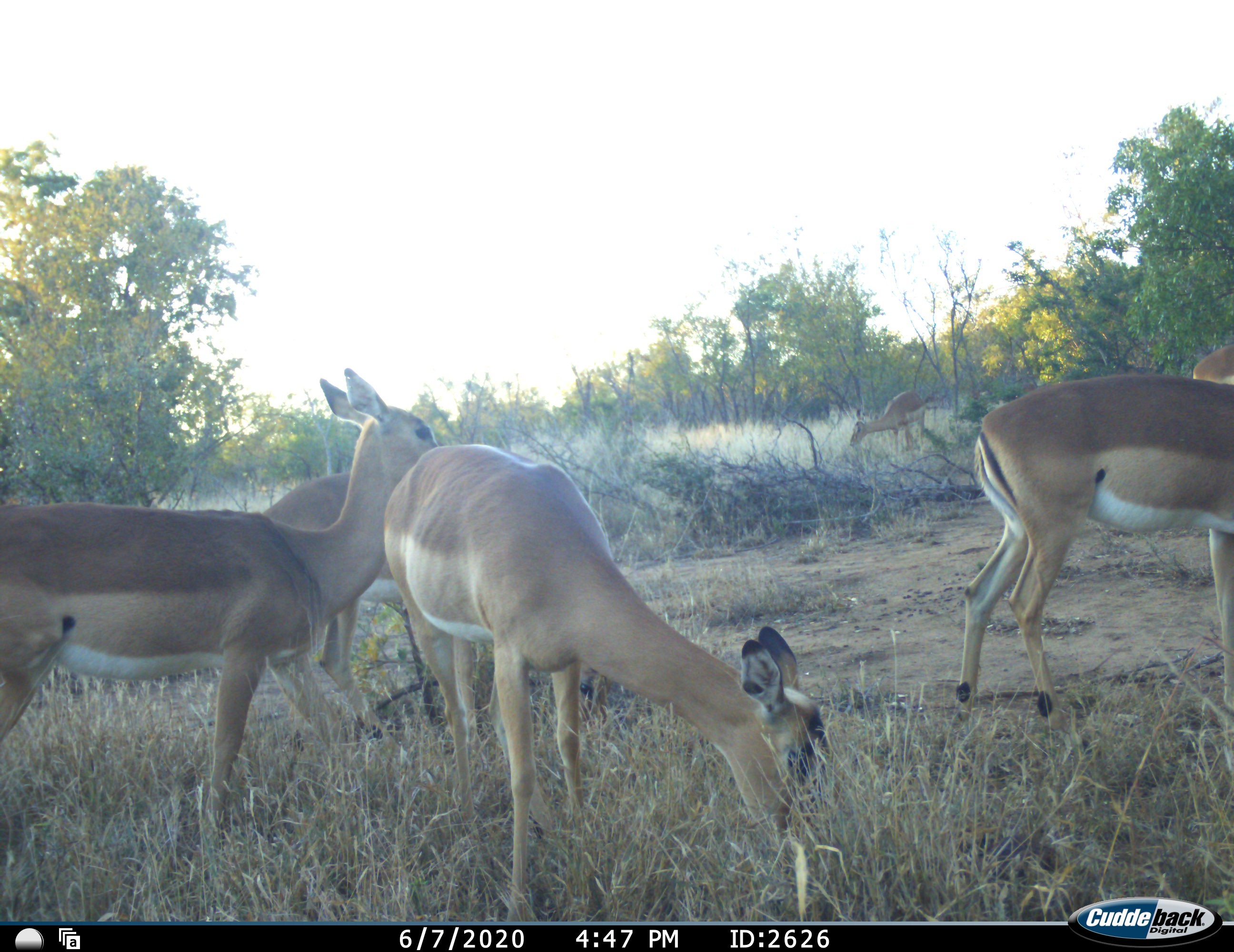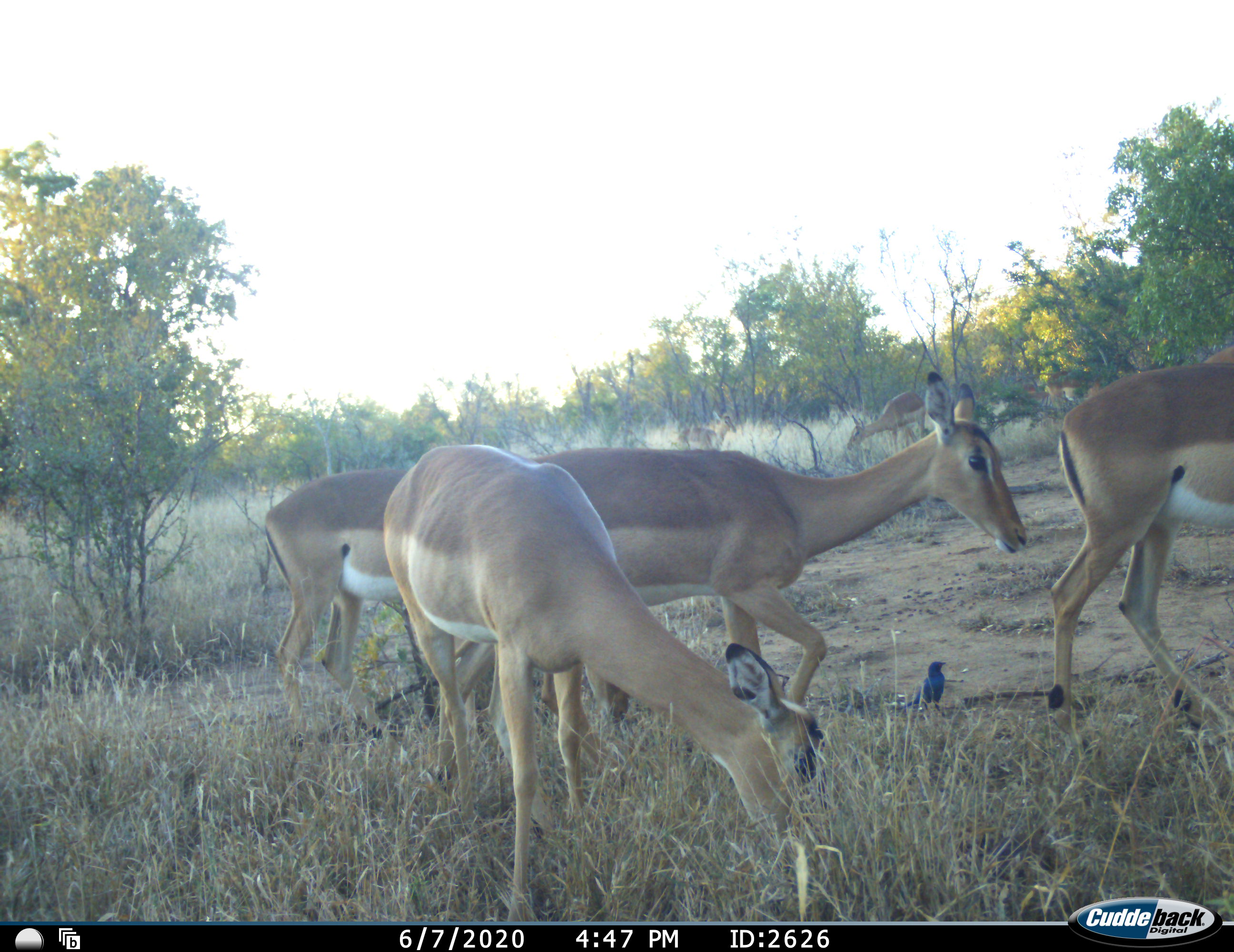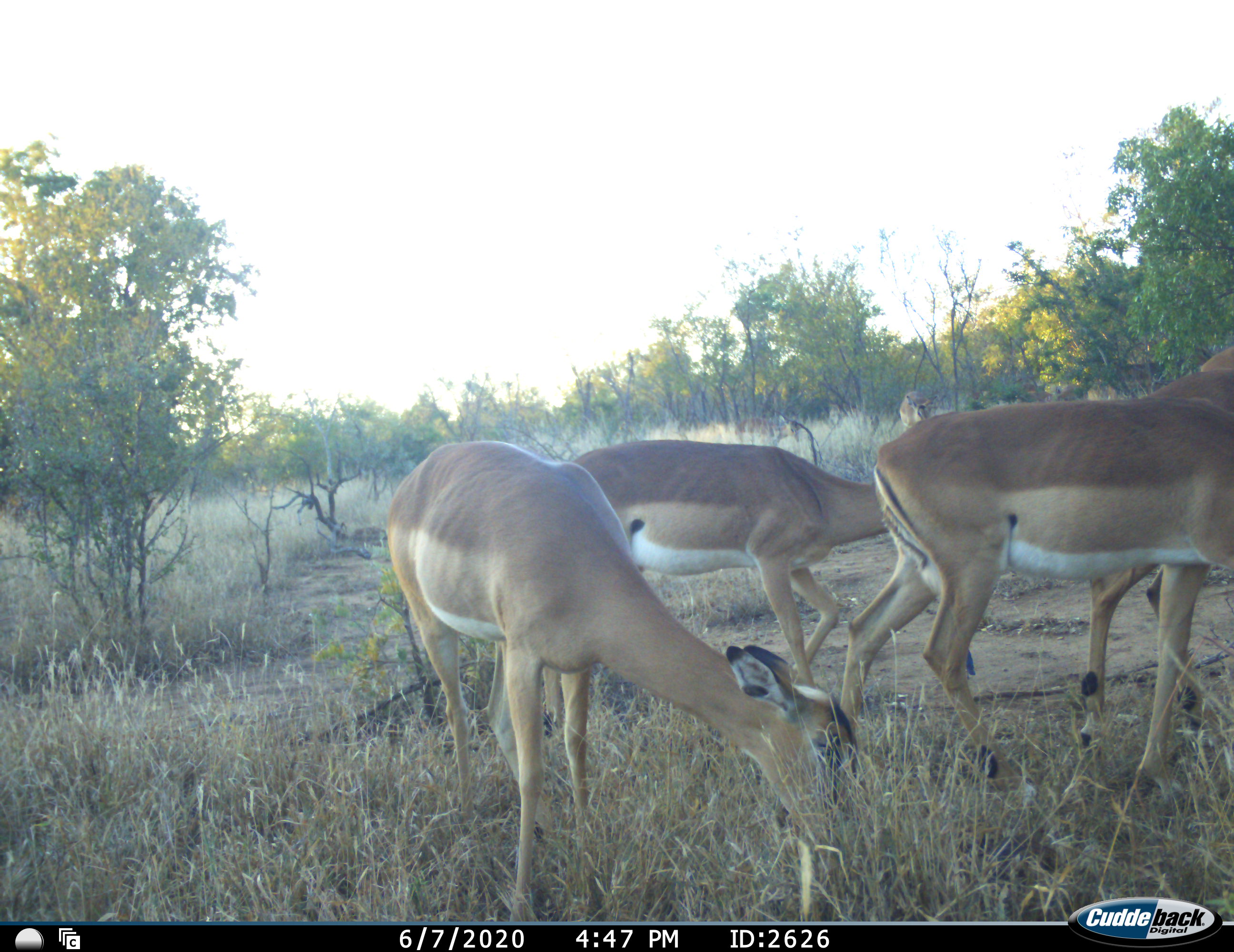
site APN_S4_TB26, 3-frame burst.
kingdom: Animalia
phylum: Chordata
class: Mammalia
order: Artiodactyla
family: Bovidae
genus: Aepyceros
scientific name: Aepyceros melampus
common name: impala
Impala (Aepyceros melampus), count 7. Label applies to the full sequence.